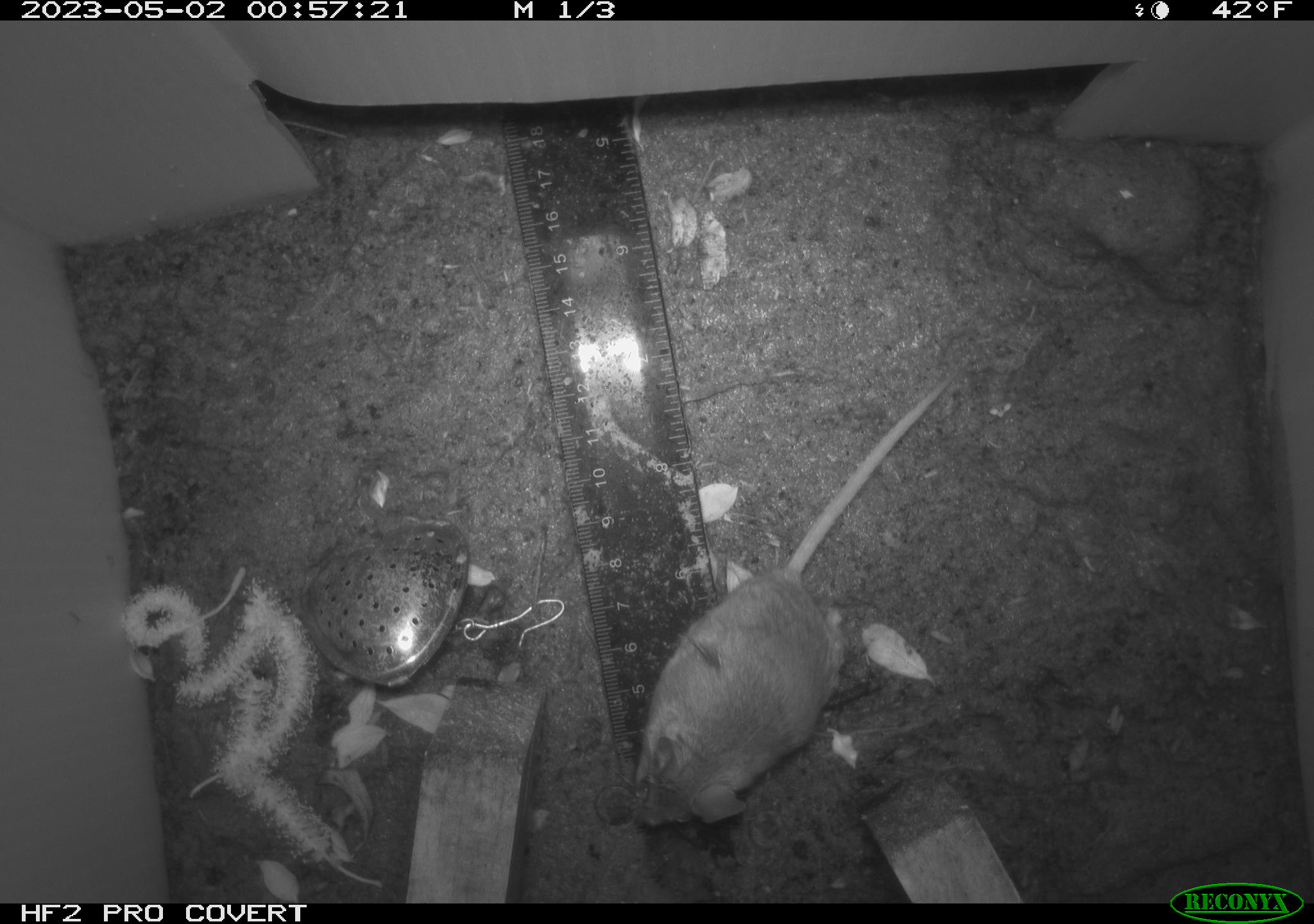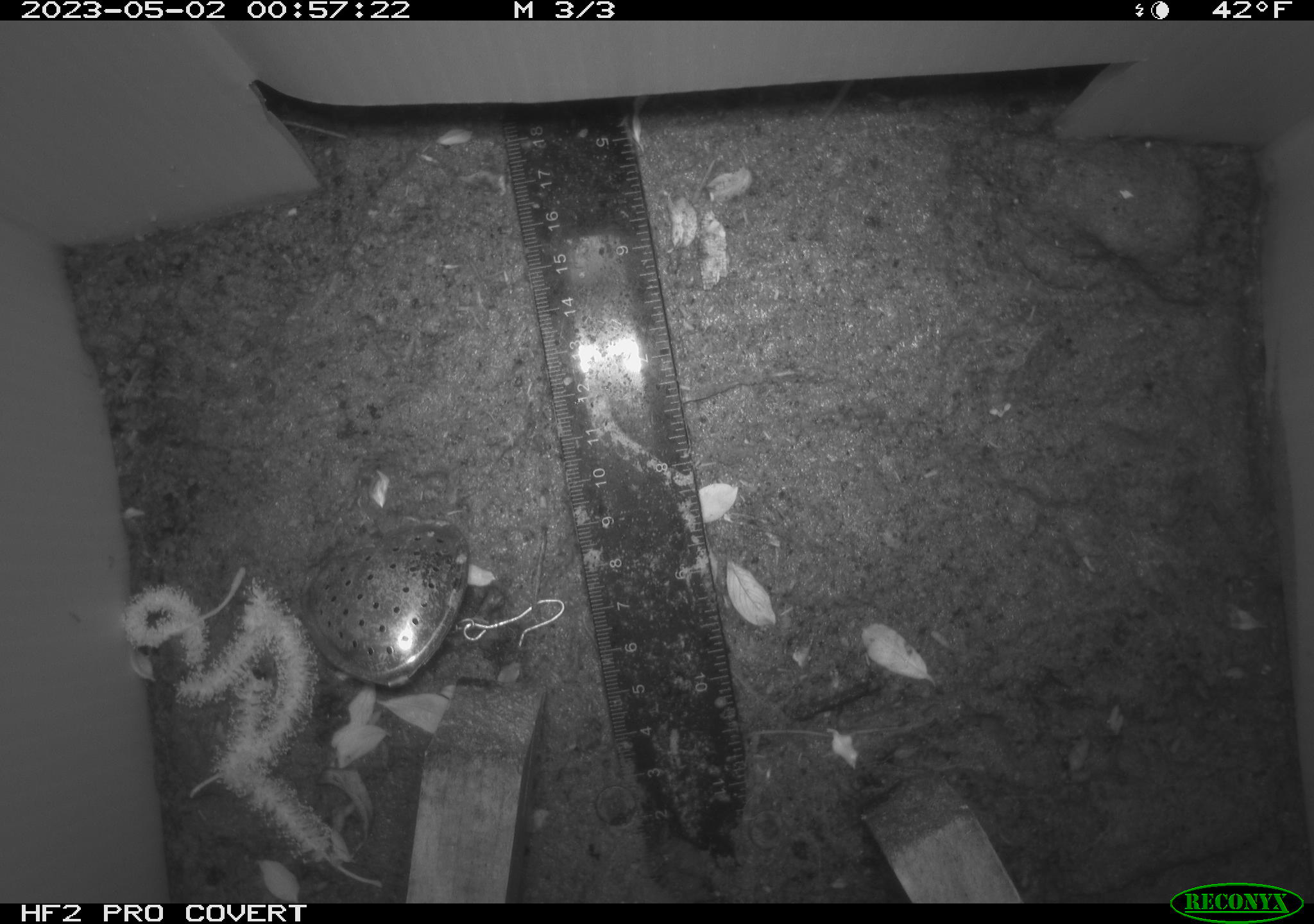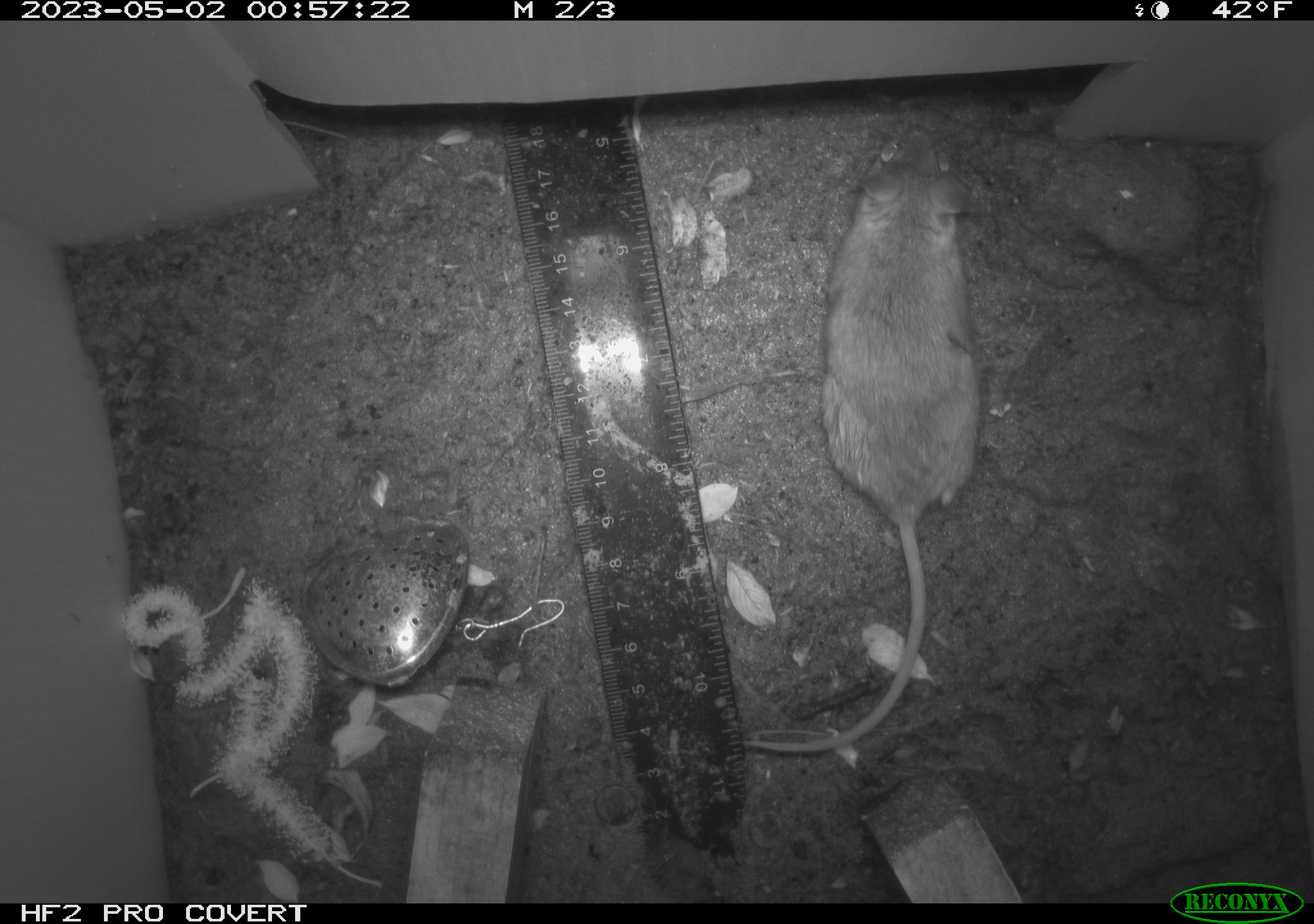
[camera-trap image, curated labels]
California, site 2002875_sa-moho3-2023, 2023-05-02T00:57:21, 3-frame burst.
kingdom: Animalia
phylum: Chordata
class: Mammalia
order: Rodentia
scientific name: Rodentia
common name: mouse species